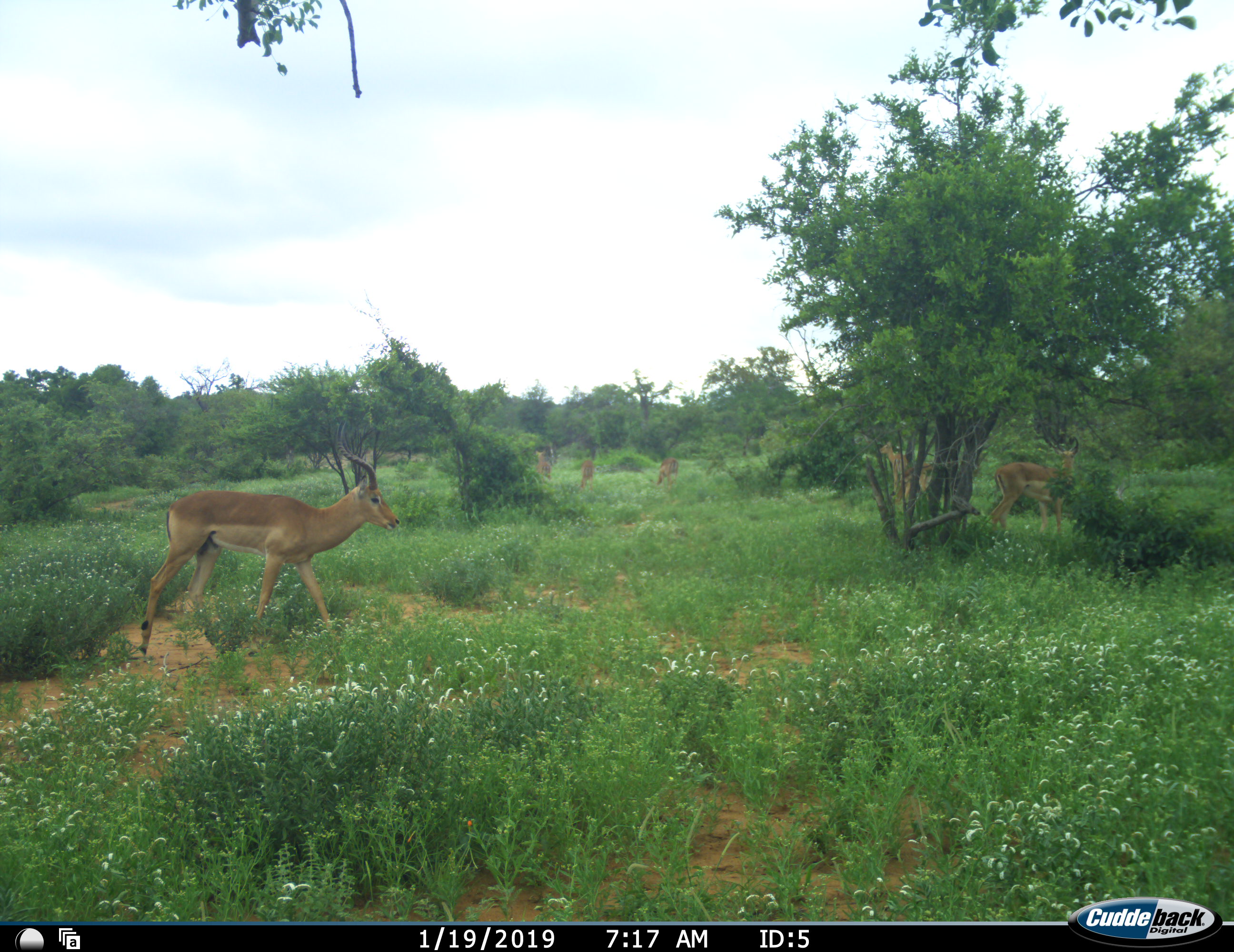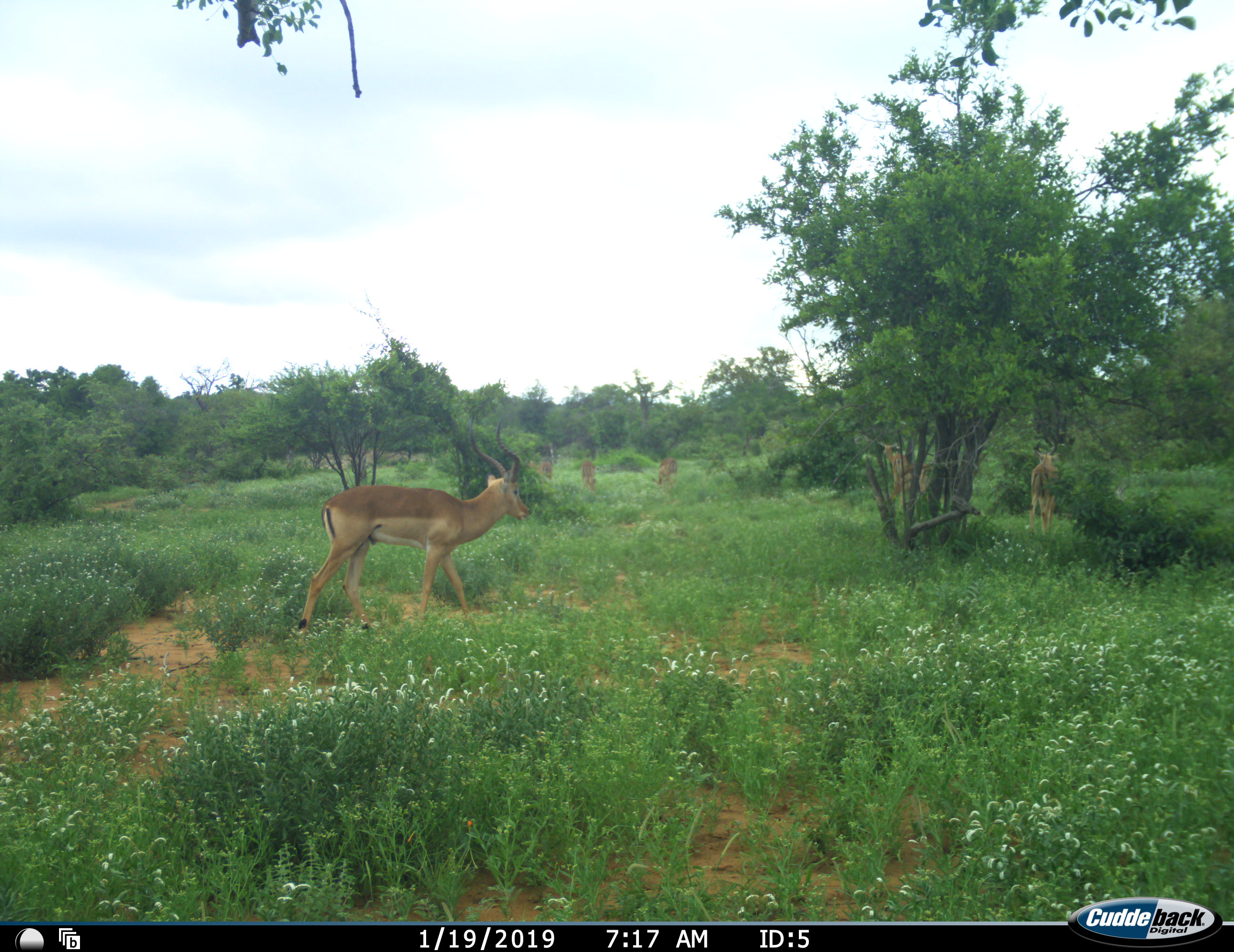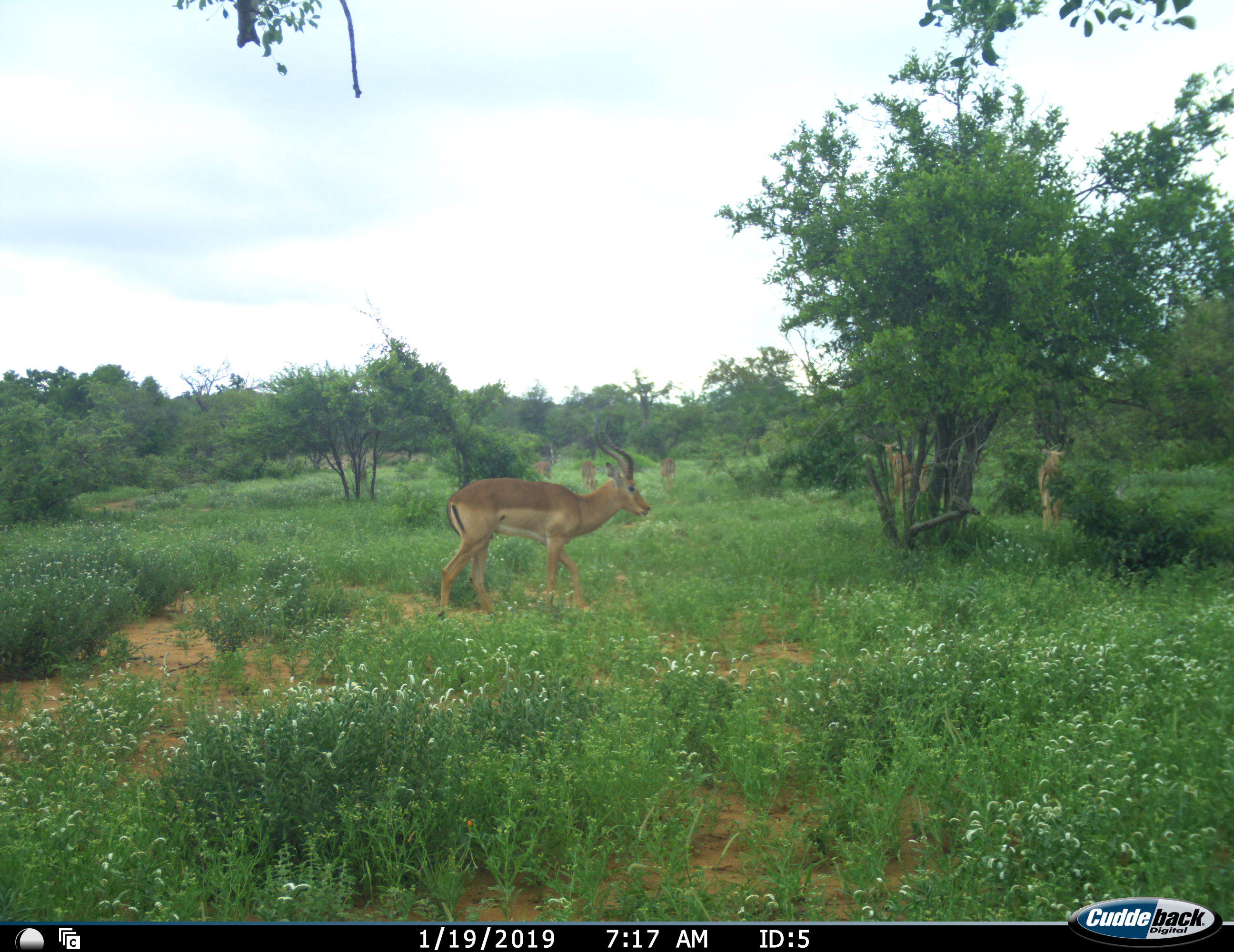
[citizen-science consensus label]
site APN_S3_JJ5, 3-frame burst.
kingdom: Animalia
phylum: Chordata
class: Mammalia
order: Artiodactyla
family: Bovidae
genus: Aepyceros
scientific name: Aepyceros melampus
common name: impala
Impala (Aepyceros melampus), count 6. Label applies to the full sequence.